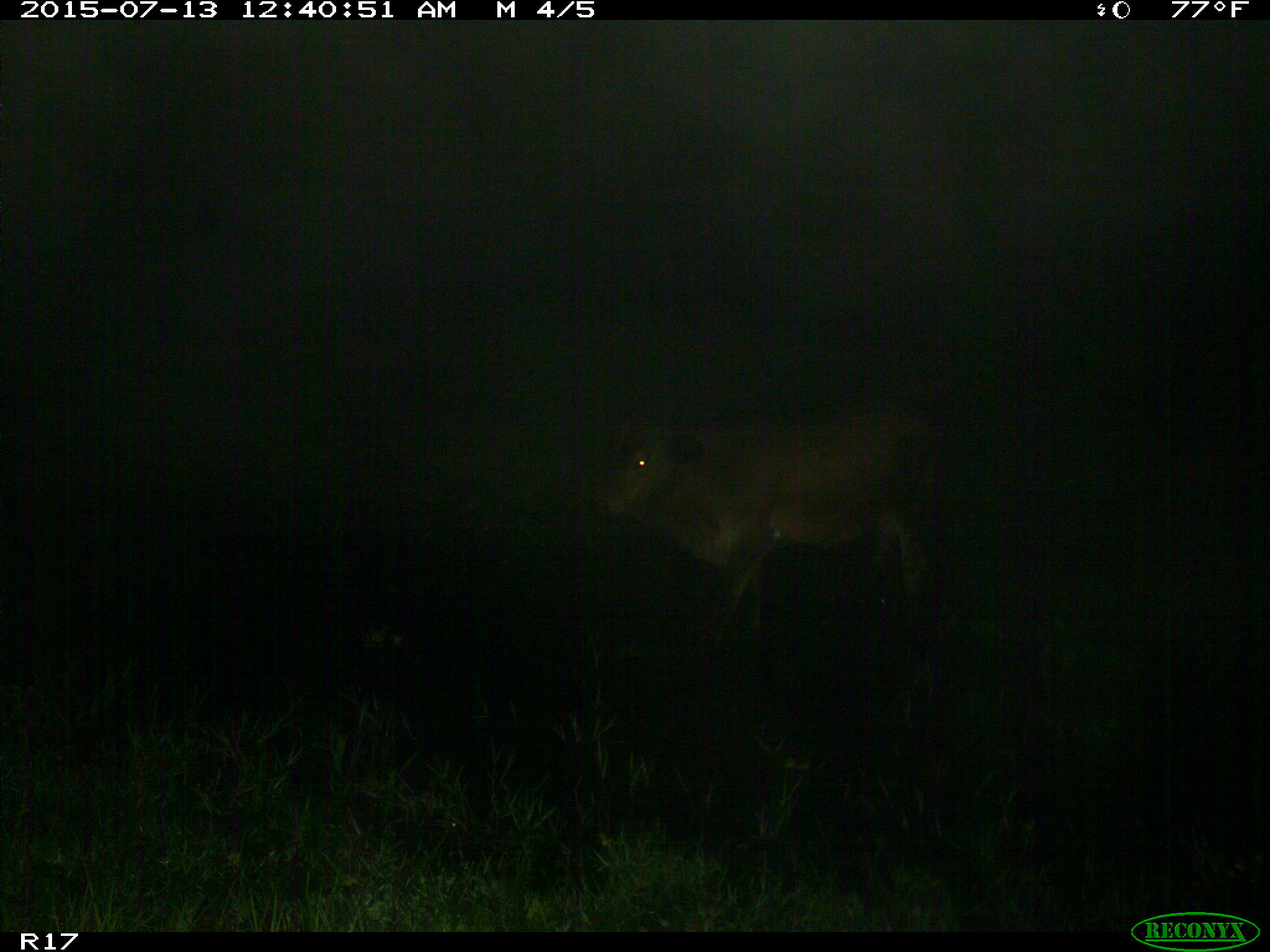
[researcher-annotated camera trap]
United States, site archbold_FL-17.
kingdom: Animalia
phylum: Chordata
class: Mammalia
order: Artiodactyla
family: Bovidae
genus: Bos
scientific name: Bos taurus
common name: domestic cow